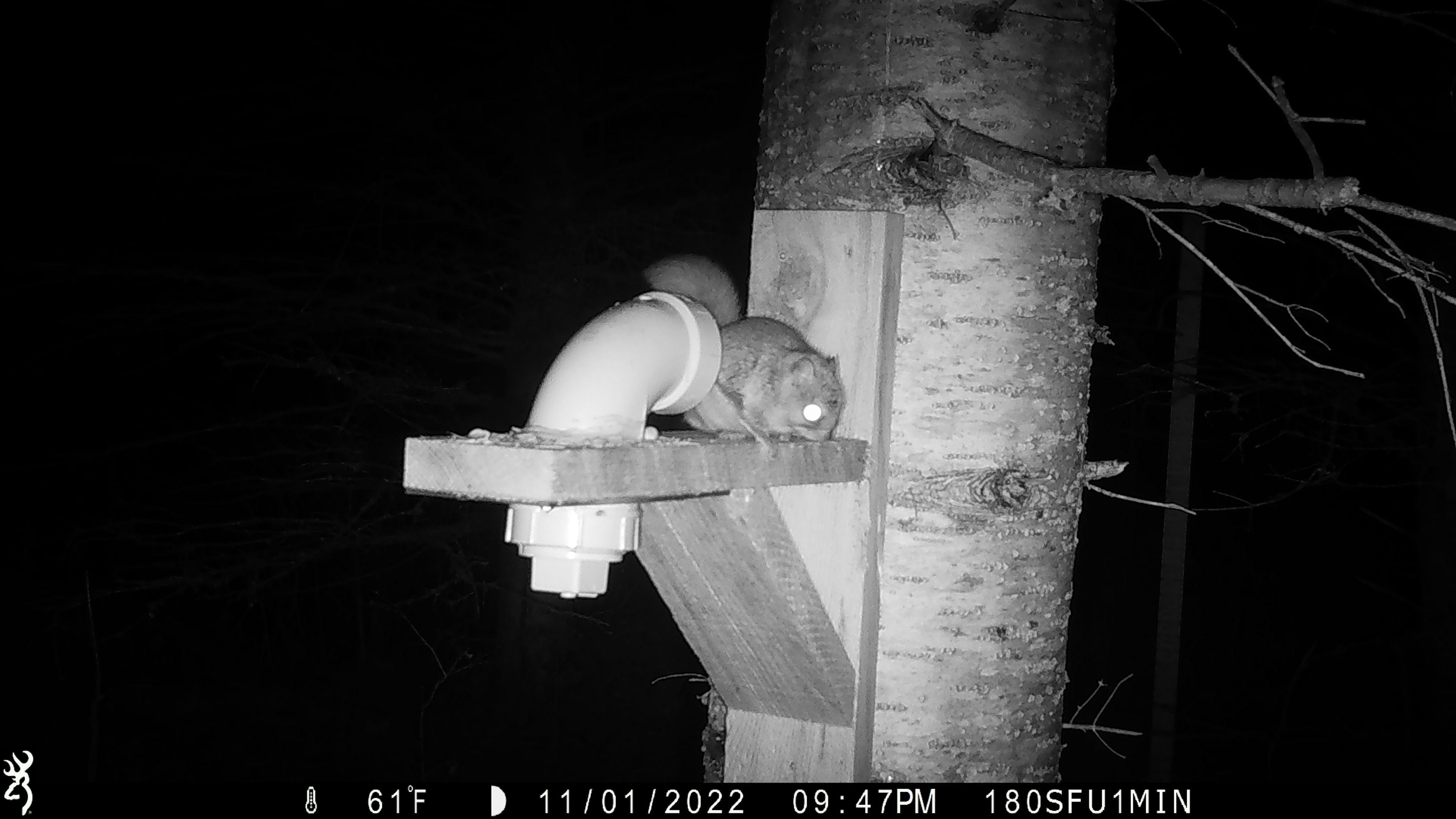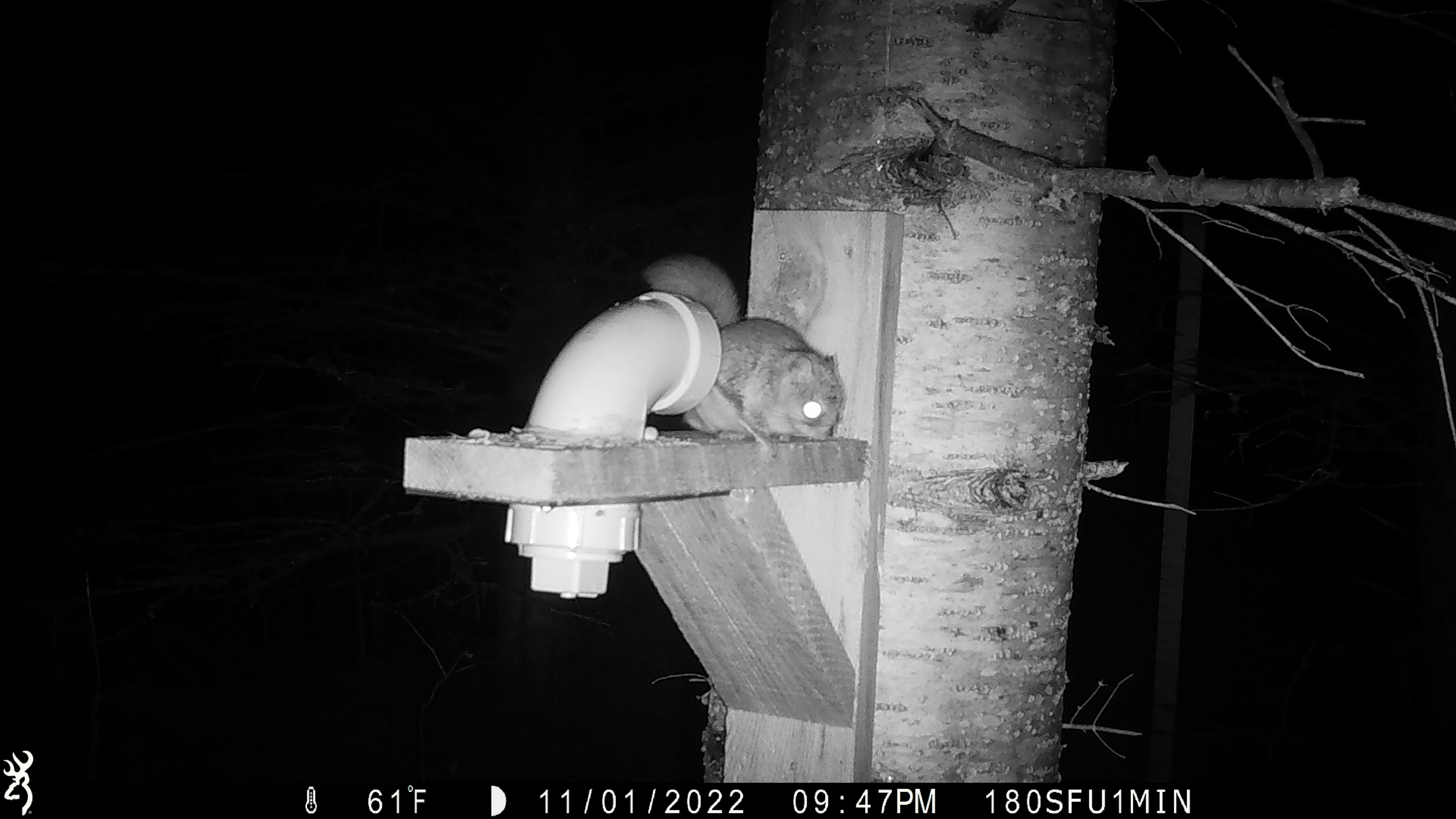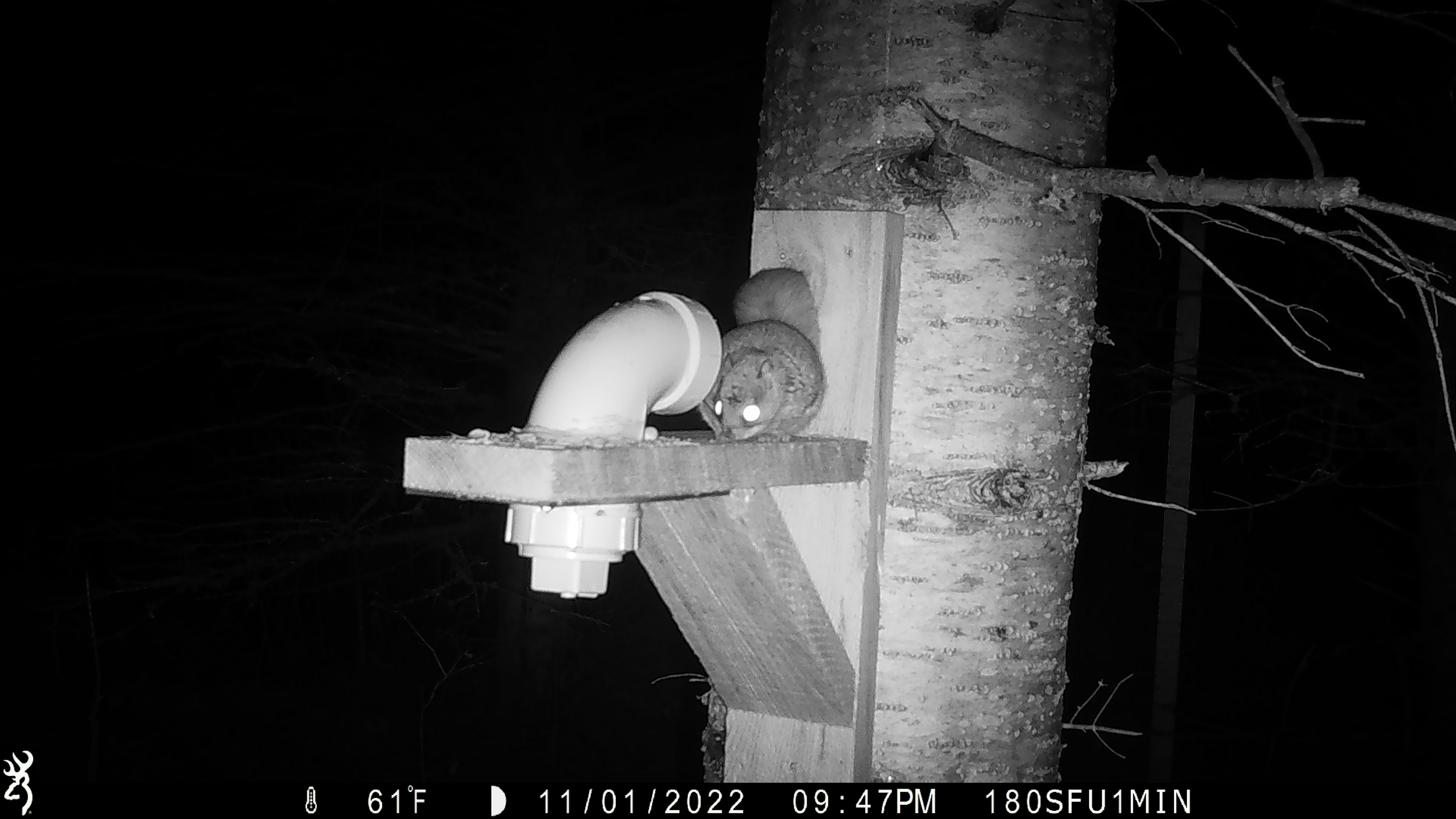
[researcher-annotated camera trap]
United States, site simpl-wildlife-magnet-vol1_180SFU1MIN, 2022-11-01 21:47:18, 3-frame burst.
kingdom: Animalia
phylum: Chordata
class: Mammalia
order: Rodentia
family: Sciuridae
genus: Glaucomys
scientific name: Glaucomys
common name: flying squirrel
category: flying squirrel sp.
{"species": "flying squirrel sp. (flying squirrel) (Glaucomys)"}